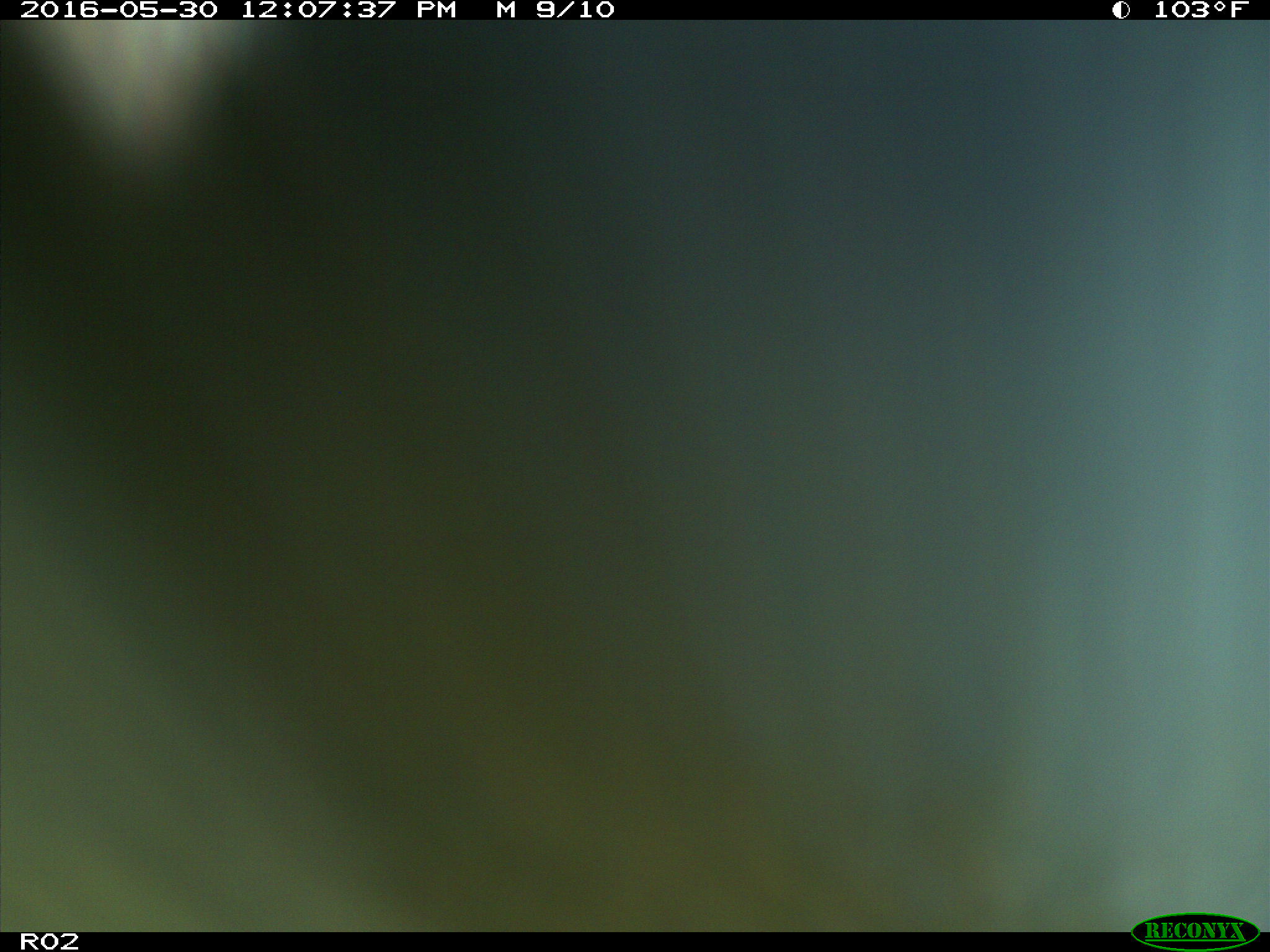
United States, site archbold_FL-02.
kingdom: Animalia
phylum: Chordata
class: Mammalia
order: Artiodactyla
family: Bovidae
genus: Bos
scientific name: Bos taurus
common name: domestic cow